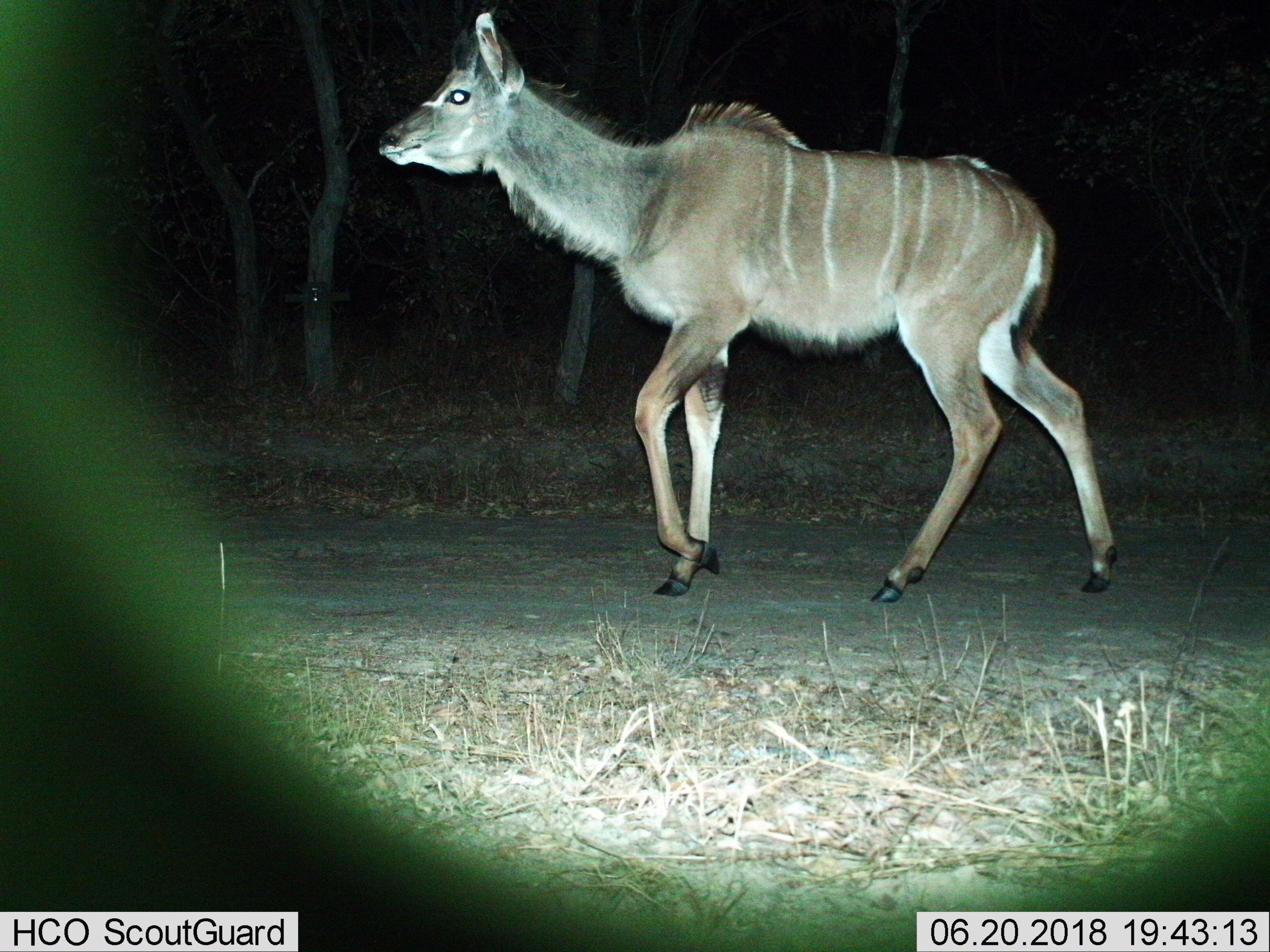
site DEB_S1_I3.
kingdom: Animalia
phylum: Chordata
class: Mammalia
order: Artiodactyla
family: Bovidae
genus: Tragelaphus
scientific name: Tragelaphus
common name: kudu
Kudu (Tragelaphus), count 1. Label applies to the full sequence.